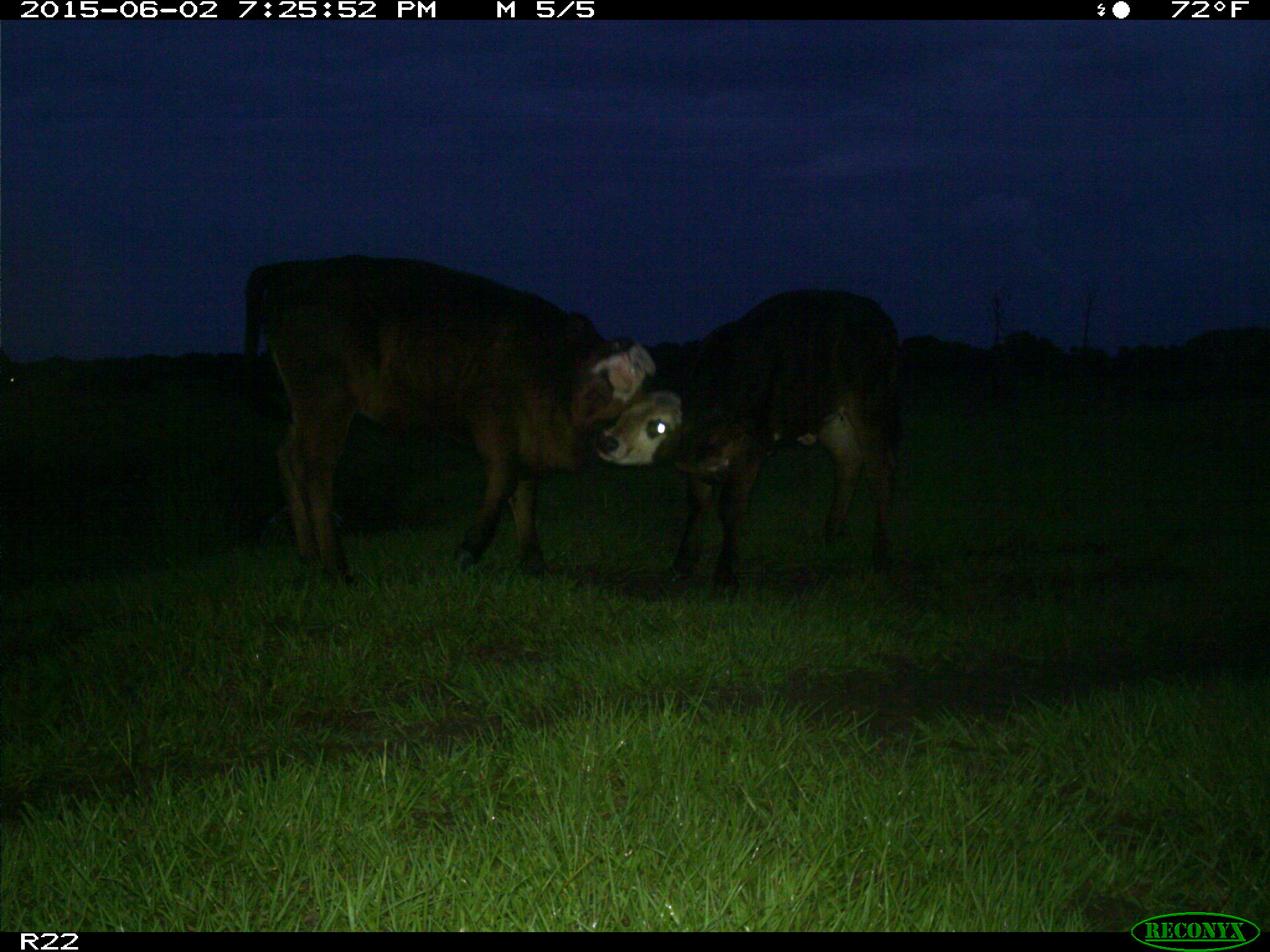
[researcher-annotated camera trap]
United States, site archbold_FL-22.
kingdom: Animalia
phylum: Chordata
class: Mammalia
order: Artiodactyla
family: Bovidae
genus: Bos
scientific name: Bos taurus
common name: domestic cow